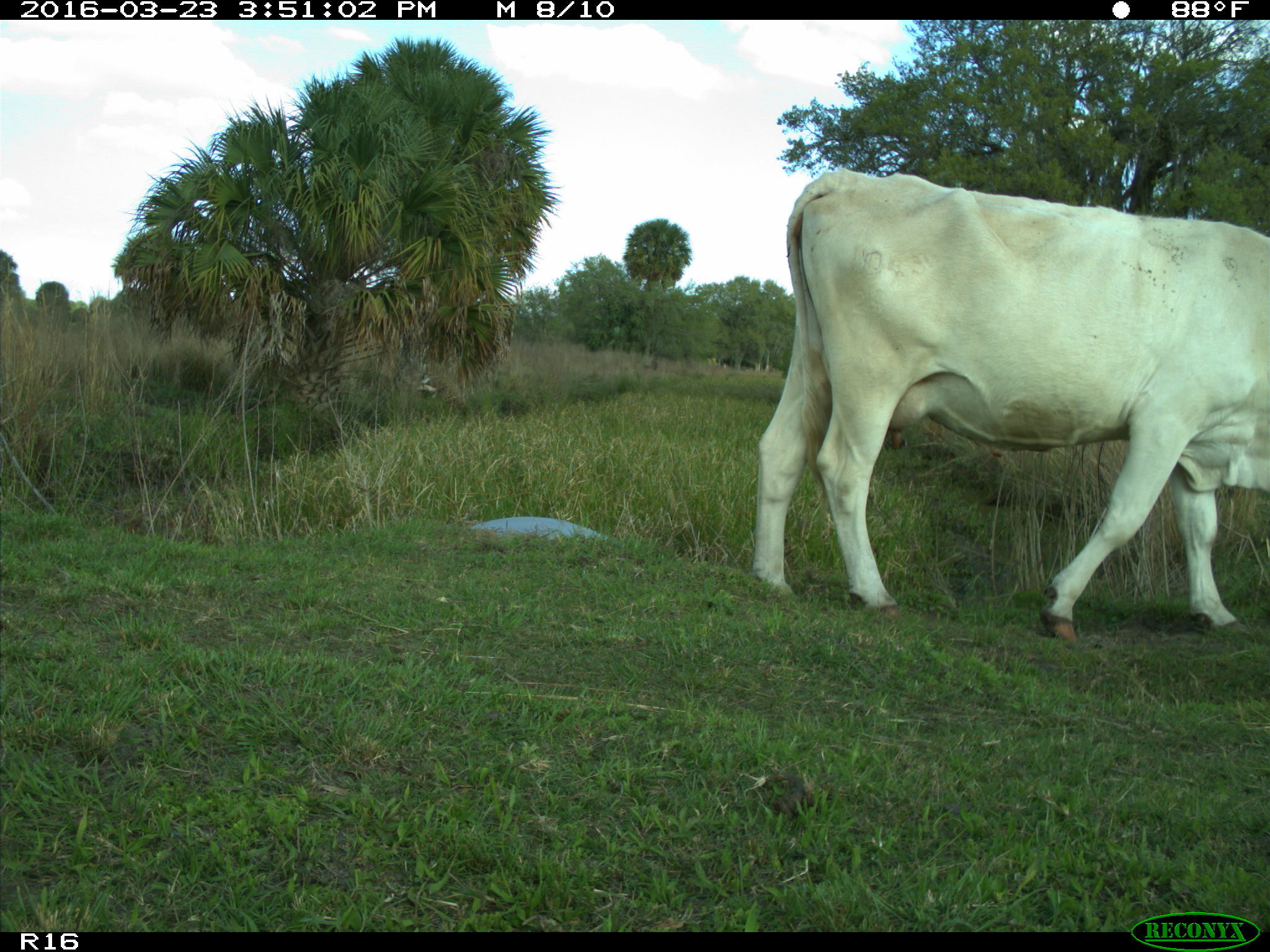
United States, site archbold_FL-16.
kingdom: Animalia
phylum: Chordata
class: Mammalia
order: Artiodactyla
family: Bovidae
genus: Bos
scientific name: Bos taurus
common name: domestic cow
Bos taurus (domestic cow).